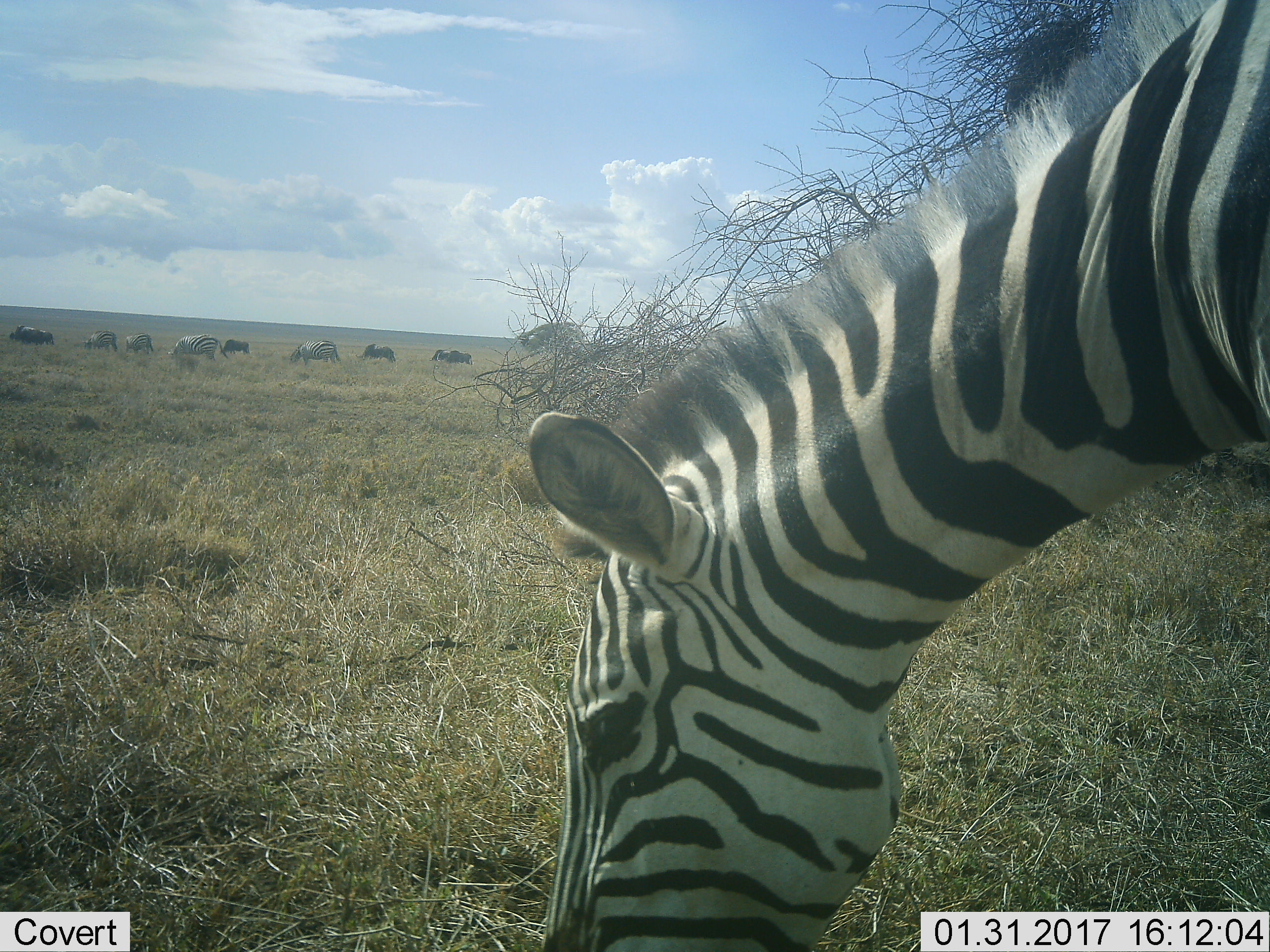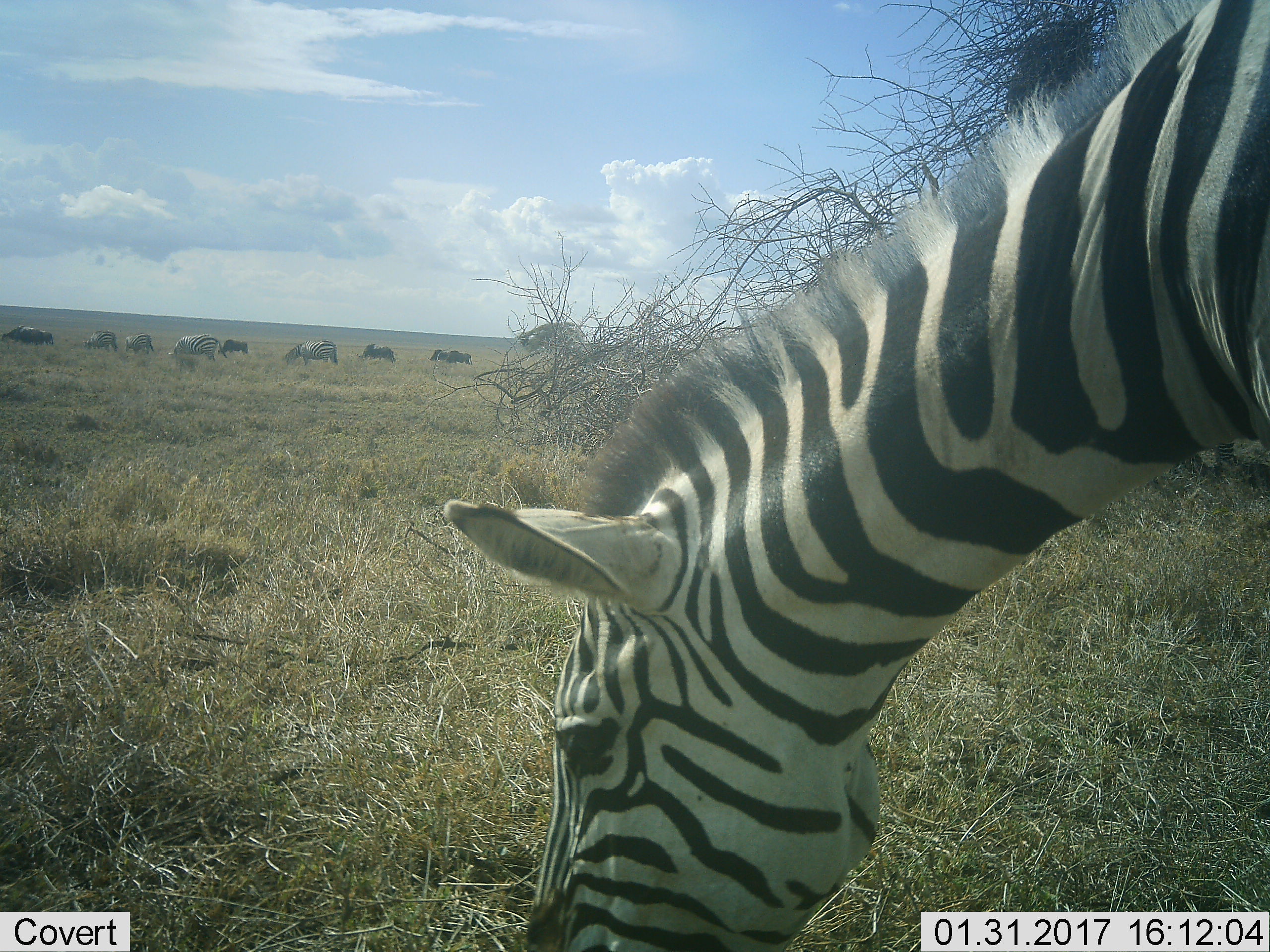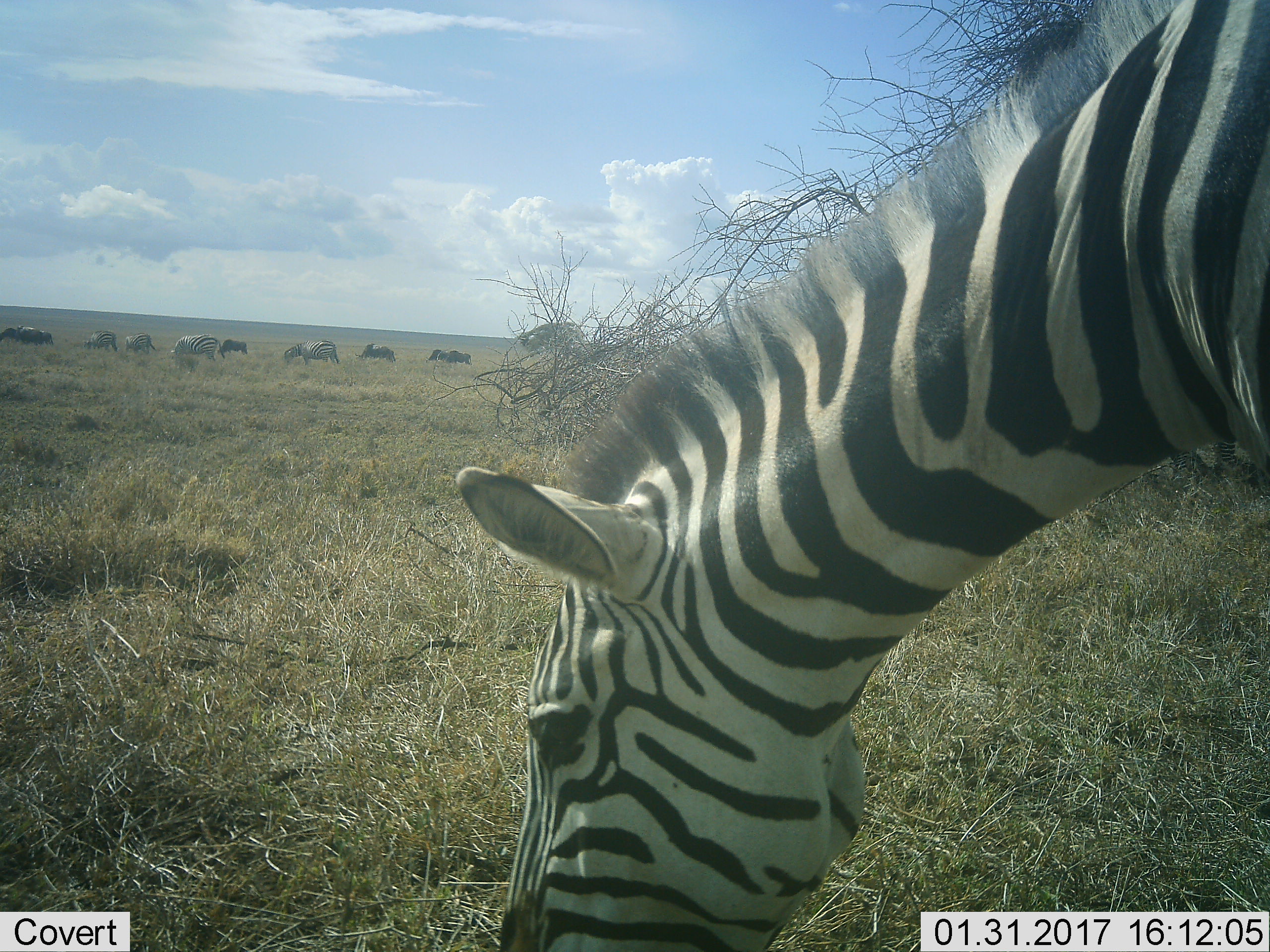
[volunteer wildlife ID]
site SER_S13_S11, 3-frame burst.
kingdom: Animalia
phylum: Chordata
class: Mammalia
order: Artiodactyla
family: Bovidae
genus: Connochaetes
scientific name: Connochaetes taurinus taurinus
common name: blue wildebeest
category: wildebeestblue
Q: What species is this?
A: Wildebeestblue (blue wildebeest) (Connochaetes taurinus taurinus).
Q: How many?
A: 4.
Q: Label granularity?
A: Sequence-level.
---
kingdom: Animalia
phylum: Chordata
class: Mammalia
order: Perissodactyla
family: Equidae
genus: Equus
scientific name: Equus quagga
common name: plains zebra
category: zebraplains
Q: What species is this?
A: Zebraplains (plains zebra) (Equus quagga).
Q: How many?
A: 5.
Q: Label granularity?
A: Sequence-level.